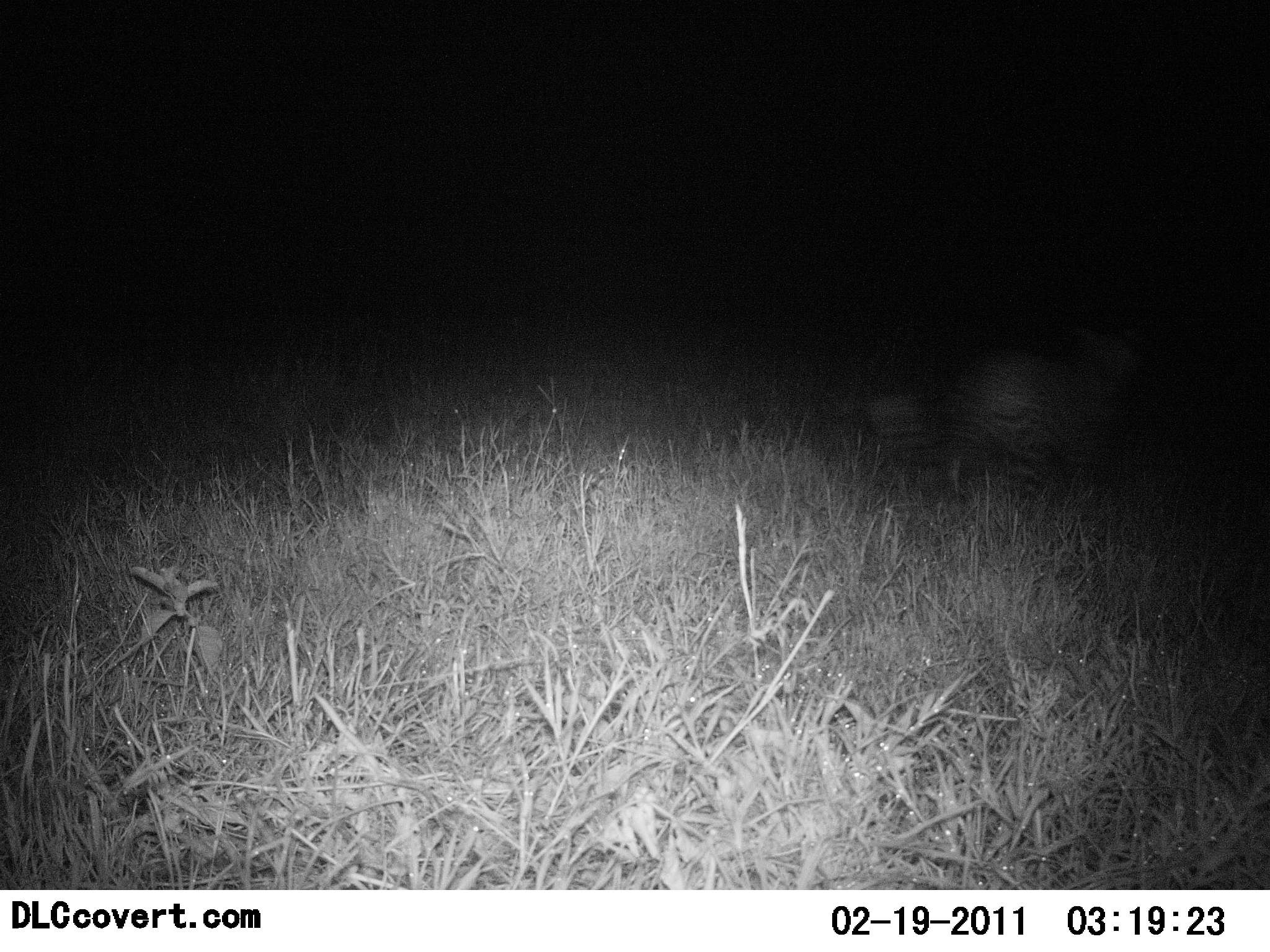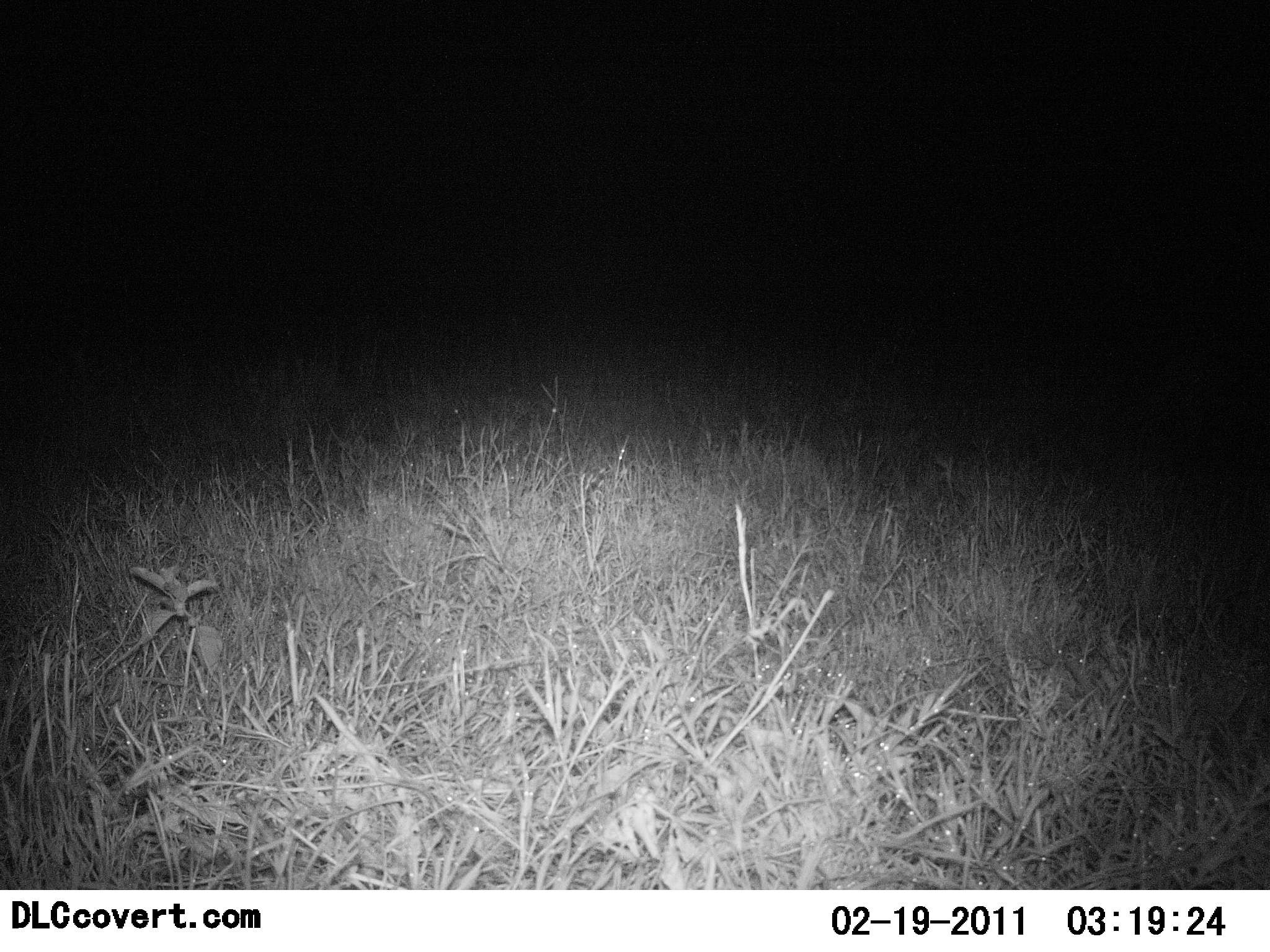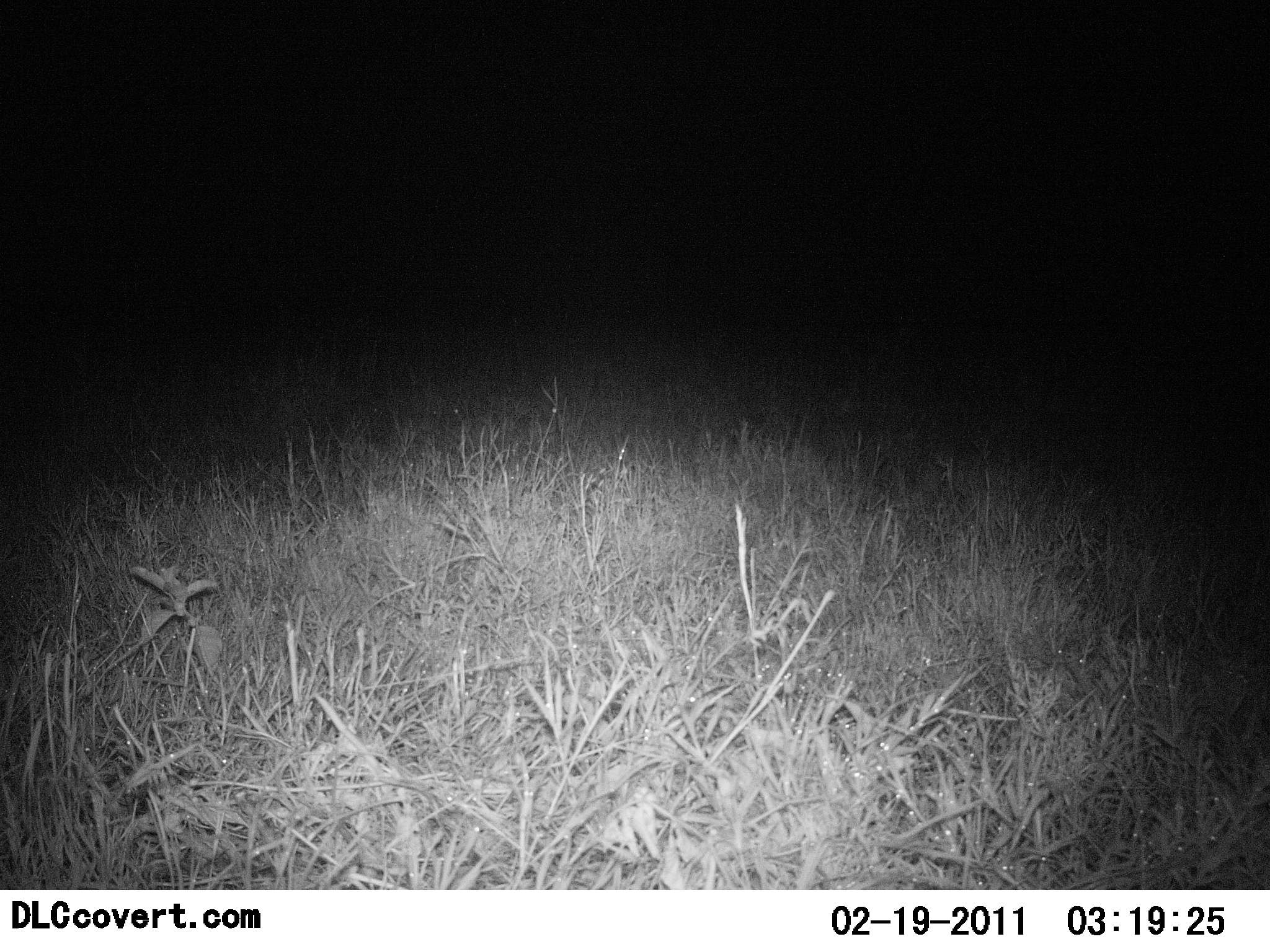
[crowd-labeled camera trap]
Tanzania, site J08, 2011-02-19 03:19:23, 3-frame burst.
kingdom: Animalia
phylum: Chordata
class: Mammalia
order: Carnivora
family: Felidae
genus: Acinonyx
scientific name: Acinonyx jubatus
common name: cheetah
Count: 1.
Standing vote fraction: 0%.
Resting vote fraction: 0%.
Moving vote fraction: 100%.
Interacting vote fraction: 0%.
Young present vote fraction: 0%.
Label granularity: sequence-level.